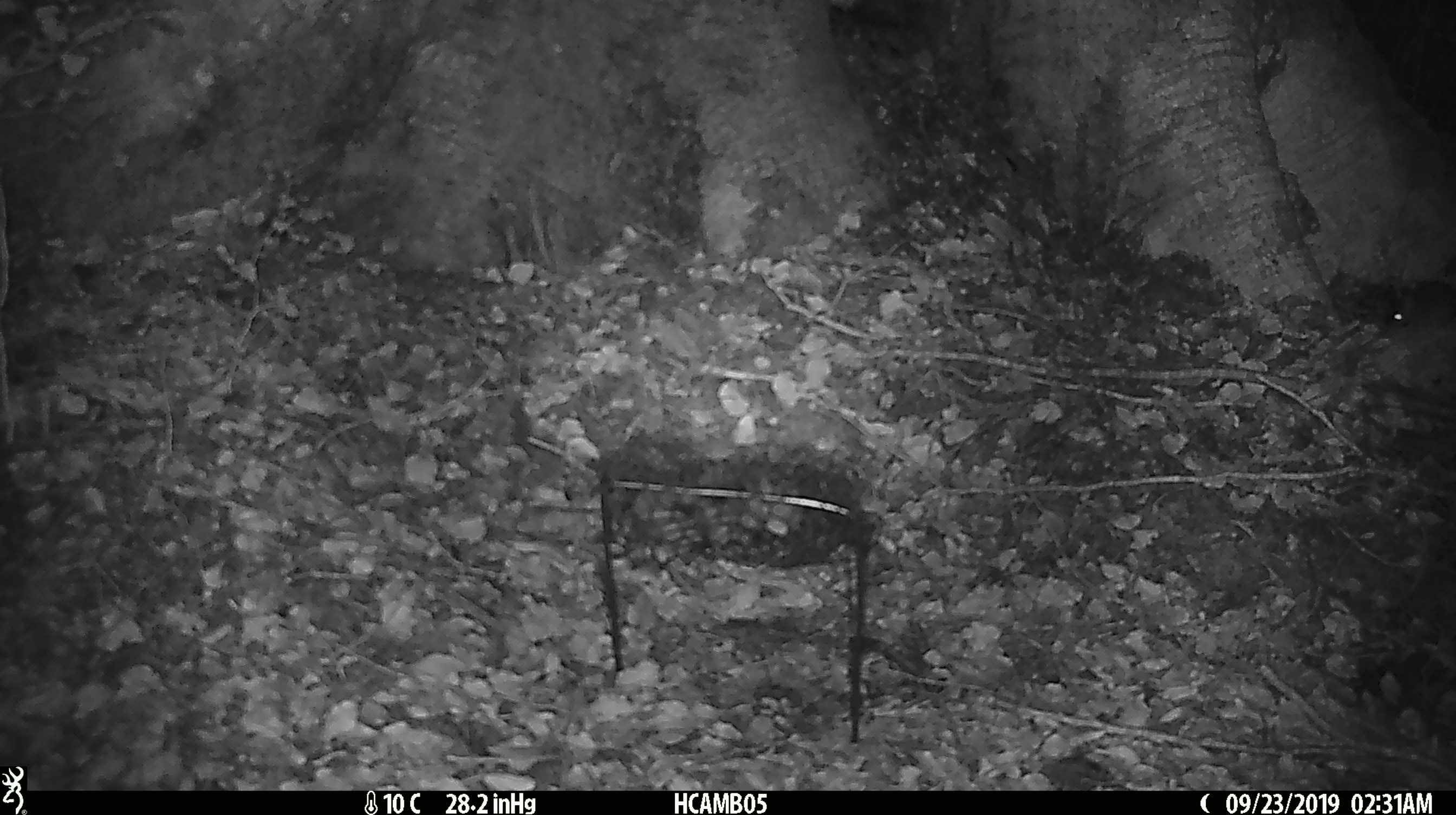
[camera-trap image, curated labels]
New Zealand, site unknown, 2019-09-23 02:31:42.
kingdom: Animalia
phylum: Chordata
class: Mammalia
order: Rodentia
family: Muridae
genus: Mus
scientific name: Mus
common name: mouse